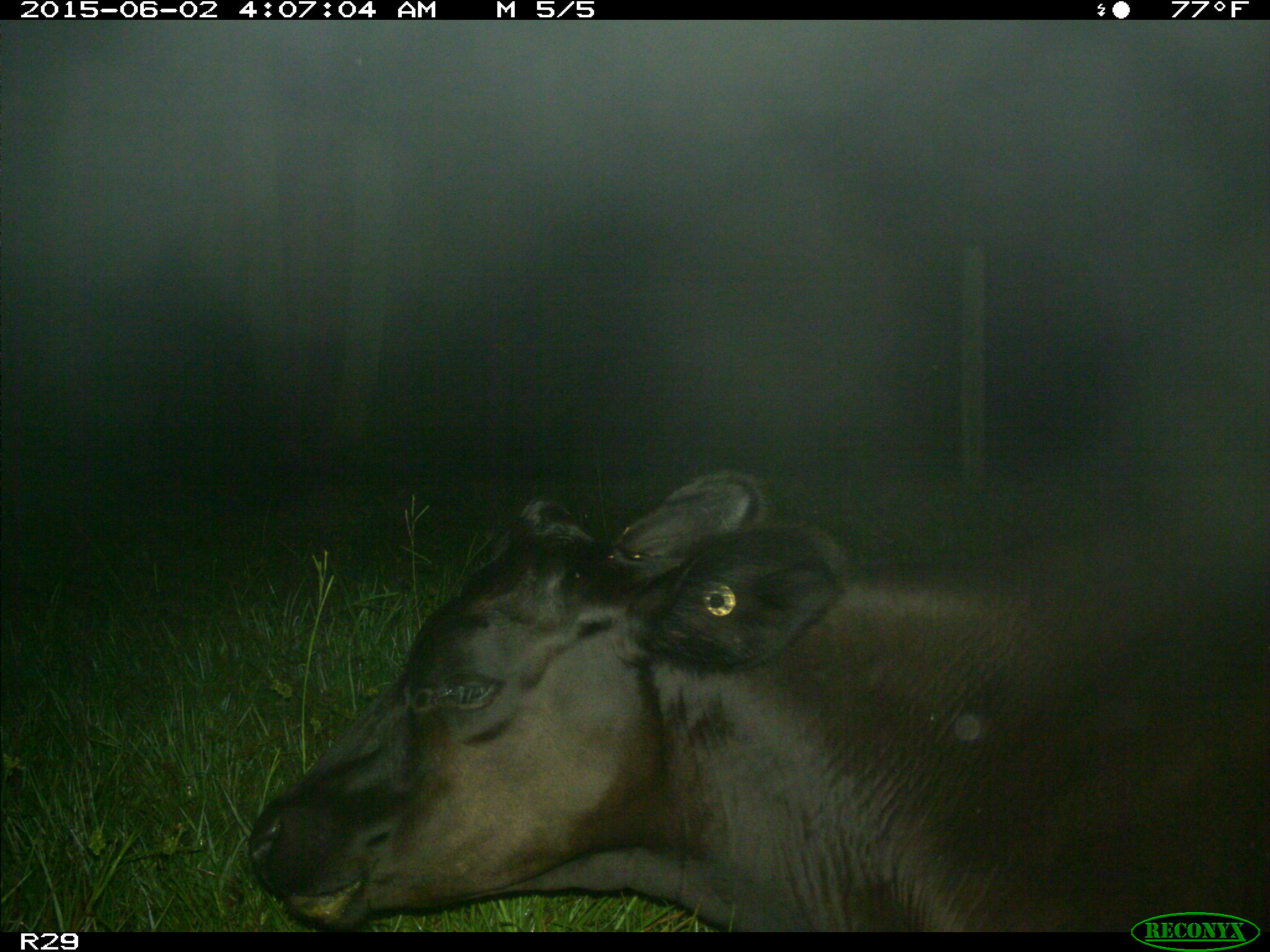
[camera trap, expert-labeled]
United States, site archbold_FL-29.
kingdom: Animalia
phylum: Chordata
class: Mammalia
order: Artiodactyla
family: Bovidae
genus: Bos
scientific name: Bos taurus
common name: domestic cow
Bos taurus (domestic cow).